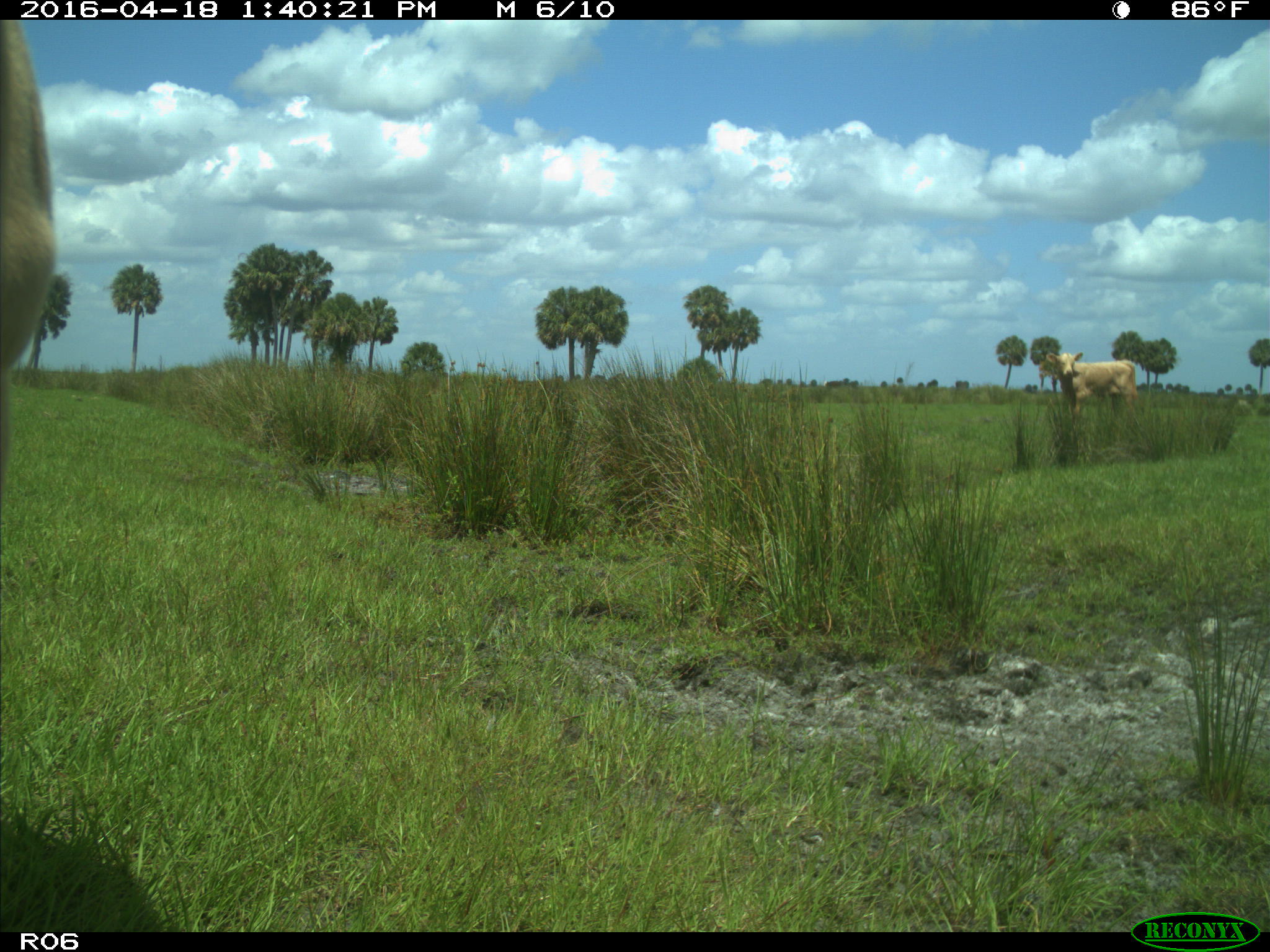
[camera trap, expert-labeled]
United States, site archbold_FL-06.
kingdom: Animalia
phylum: Chordata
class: Mammalia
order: Artiodactyla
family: Bovidae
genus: Bos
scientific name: Bos taurus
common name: domestic cow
Bos taurus (domestic cow).